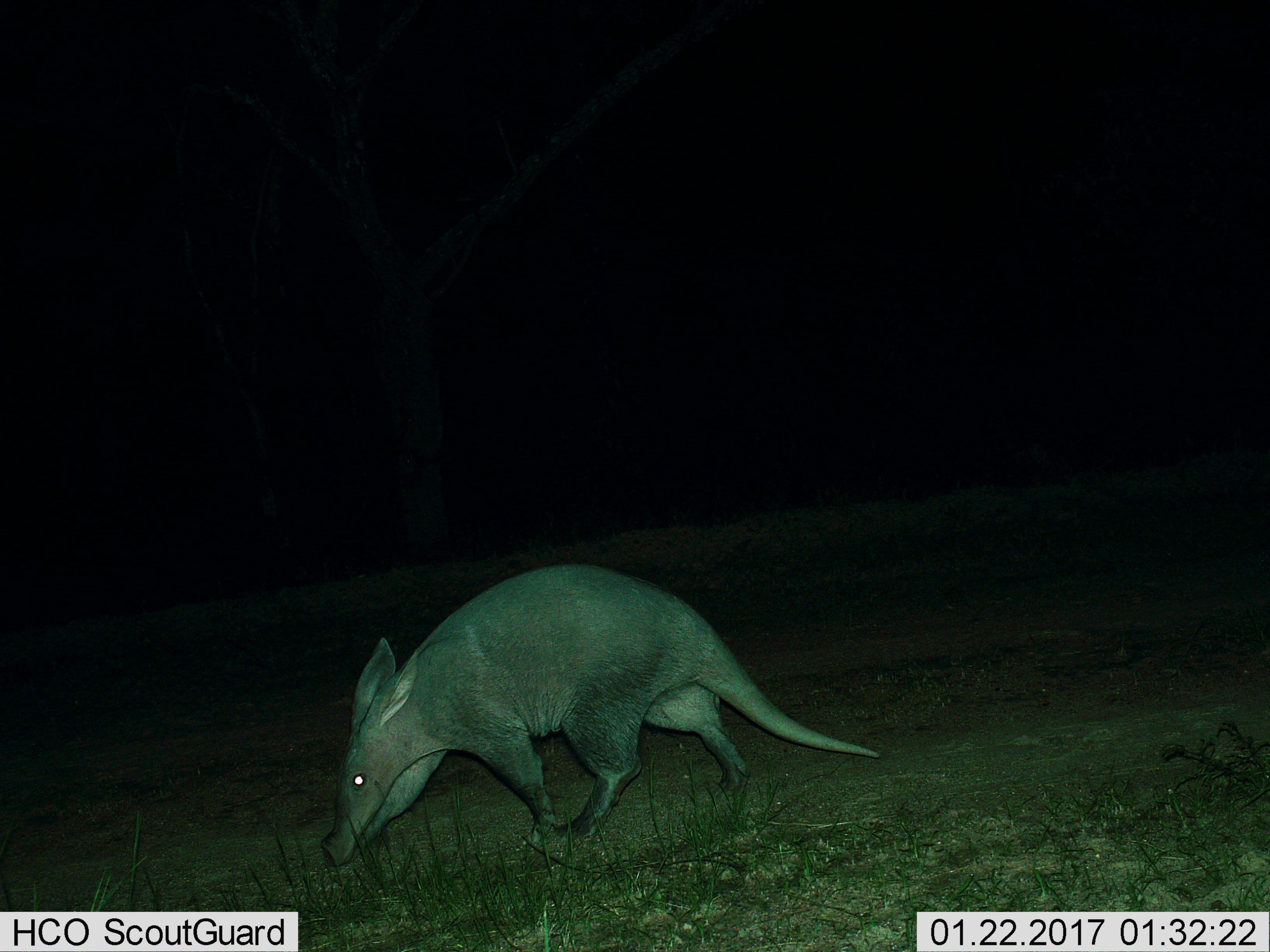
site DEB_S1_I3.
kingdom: Animalia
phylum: Chordata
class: Mammalia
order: Tubulidentata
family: Orycteropodidae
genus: Orycteropus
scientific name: Orycteropus afer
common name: aardvark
Aardvark (Orycteropus afer), count 1. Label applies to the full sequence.